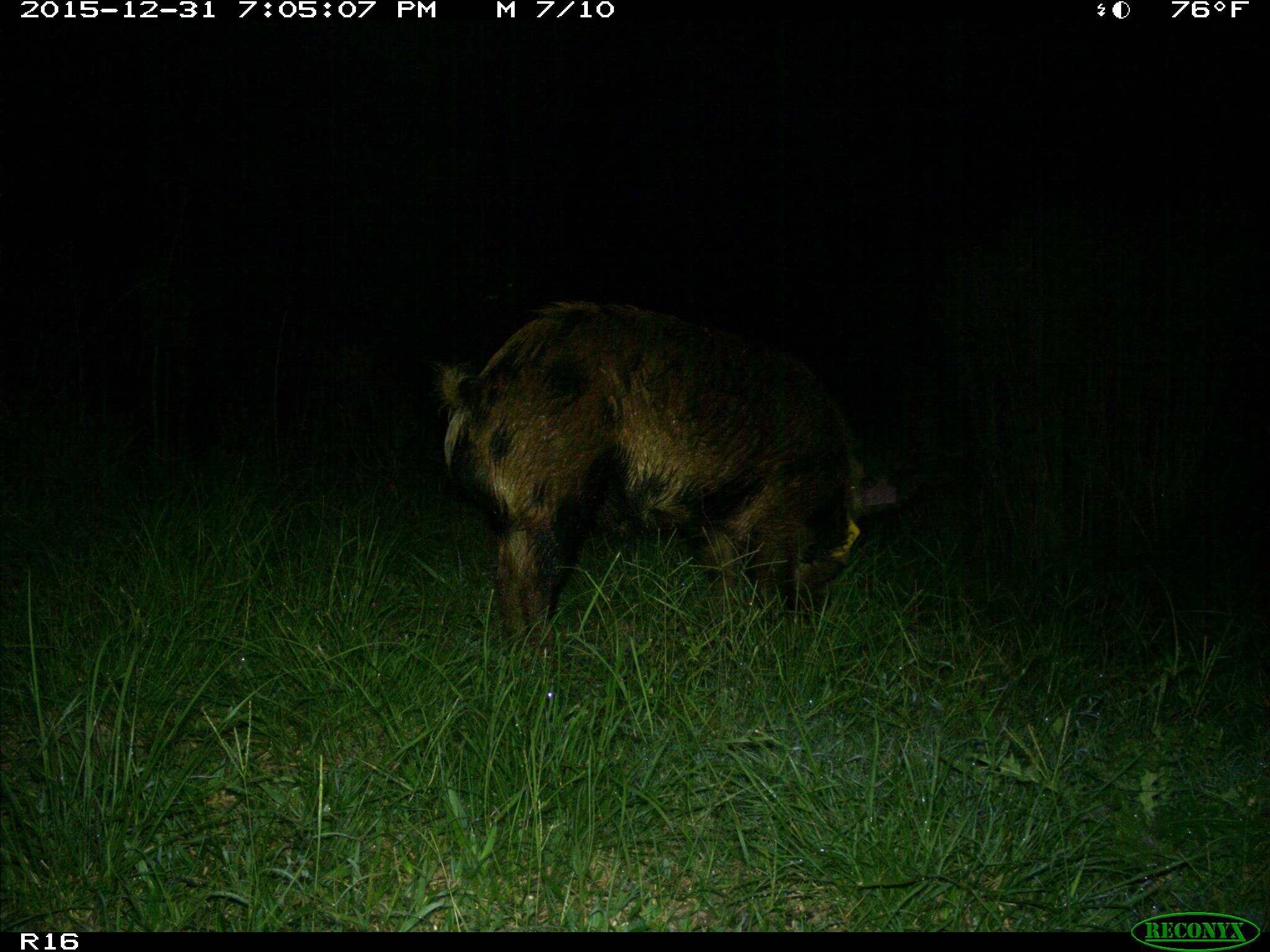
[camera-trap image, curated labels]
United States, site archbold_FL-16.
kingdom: Animalia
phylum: Chordata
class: Mammalia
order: Artiodactyla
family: Suidae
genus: Sus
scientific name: Sus scrofa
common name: wild boar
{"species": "Sus scrofa (wild boar)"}